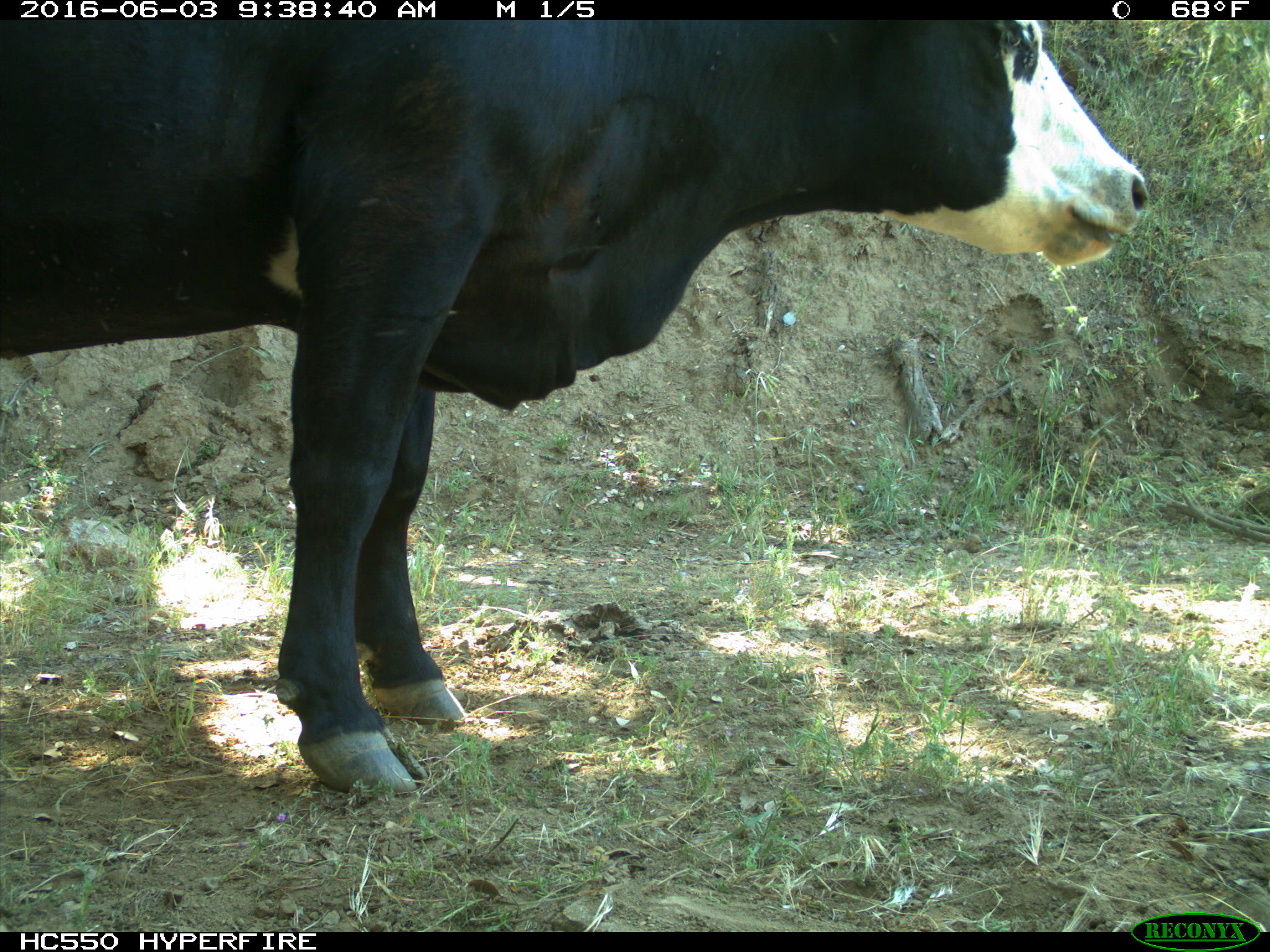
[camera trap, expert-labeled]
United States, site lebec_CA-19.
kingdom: Animalia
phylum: Chordata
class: Mammalia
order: Artiodactyla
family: Bovidae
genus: Bos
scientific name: Bos taurus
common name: domestic cow